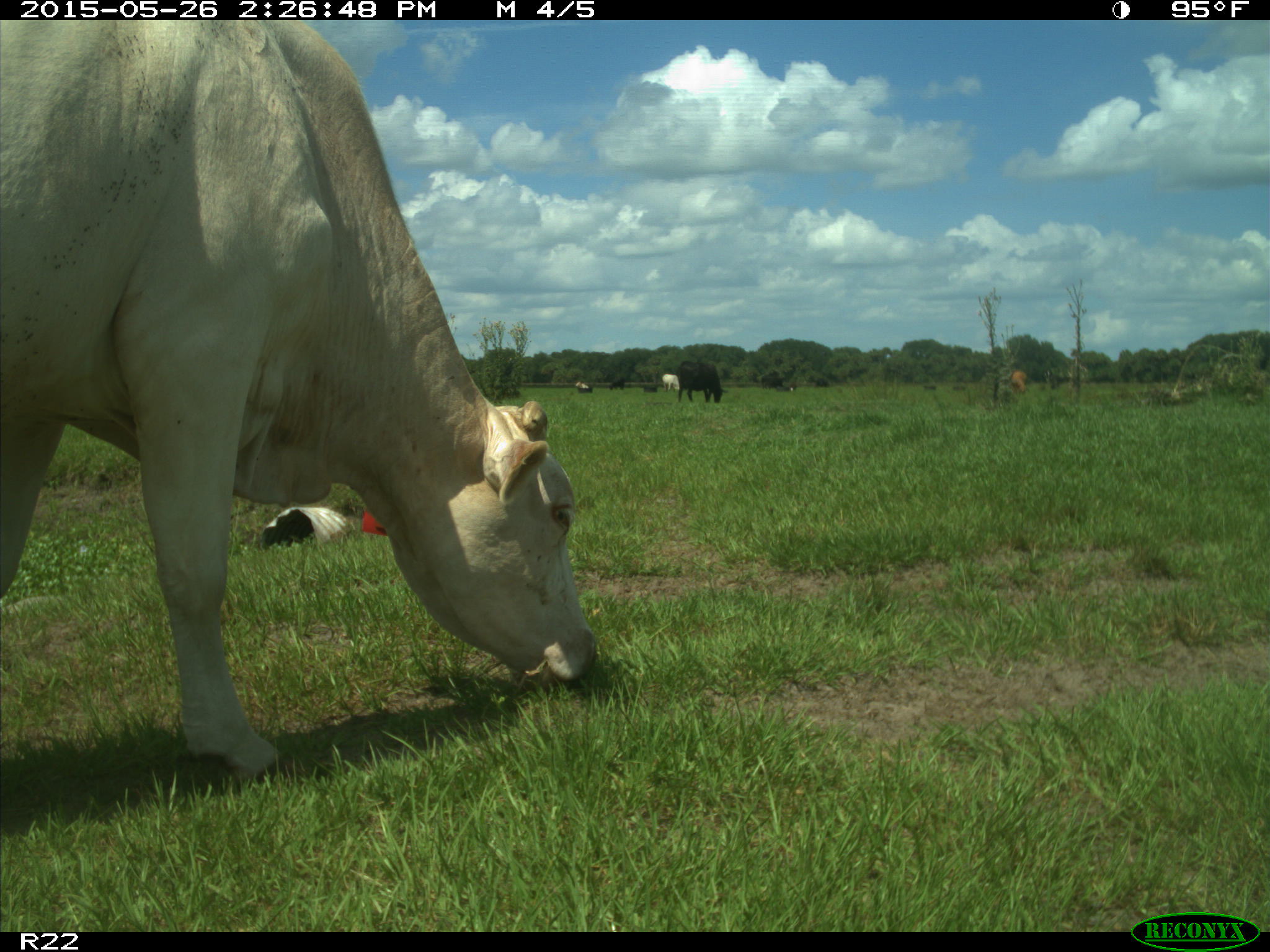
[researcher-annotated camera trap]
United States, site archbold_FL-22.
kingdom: Animalia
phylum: Chordata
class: Mammalia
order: Artiodactyla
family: Bovidae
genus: Bos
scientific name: Bos taurus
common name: domestic cow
Bos taurus (domestic cow).